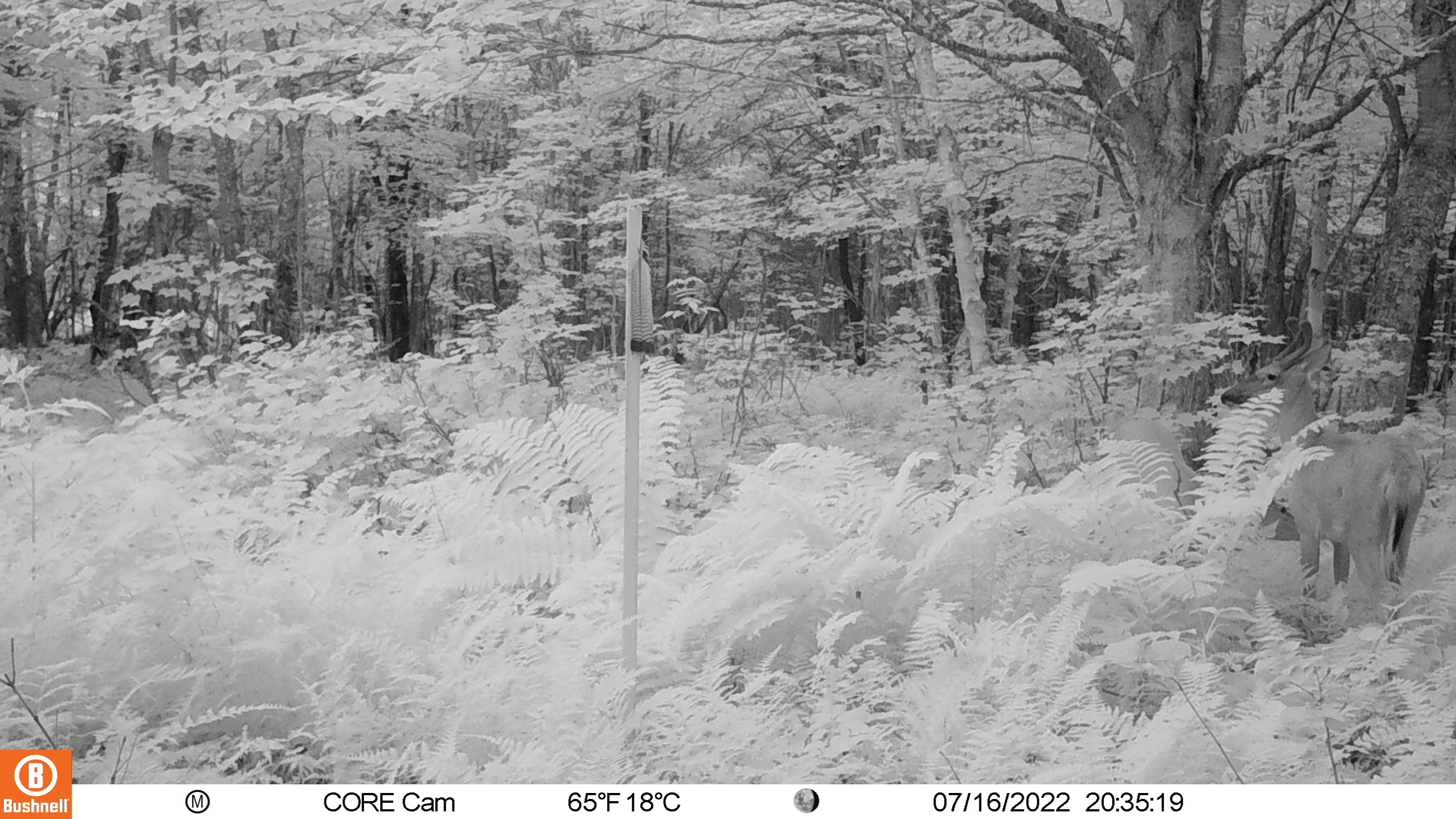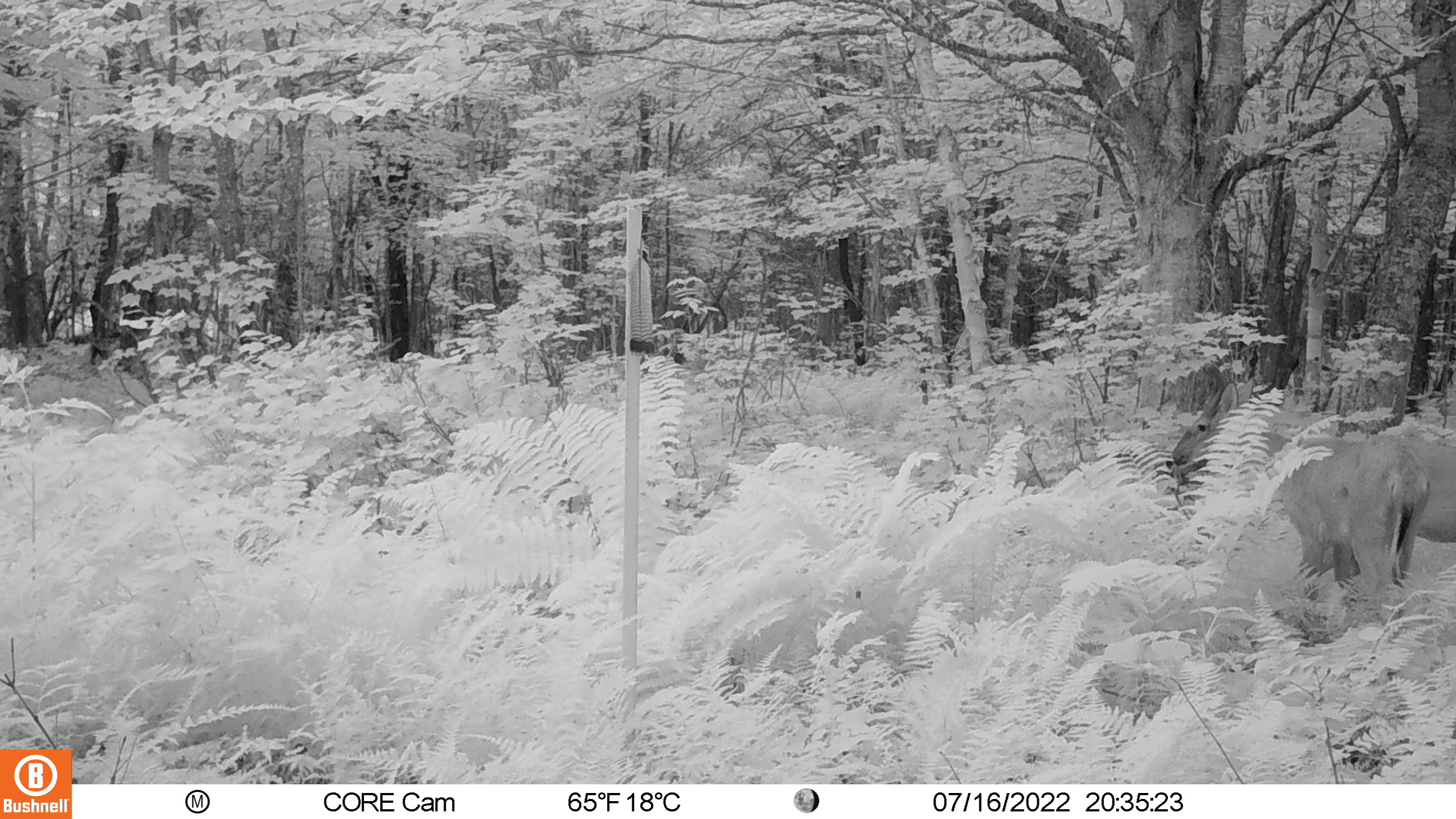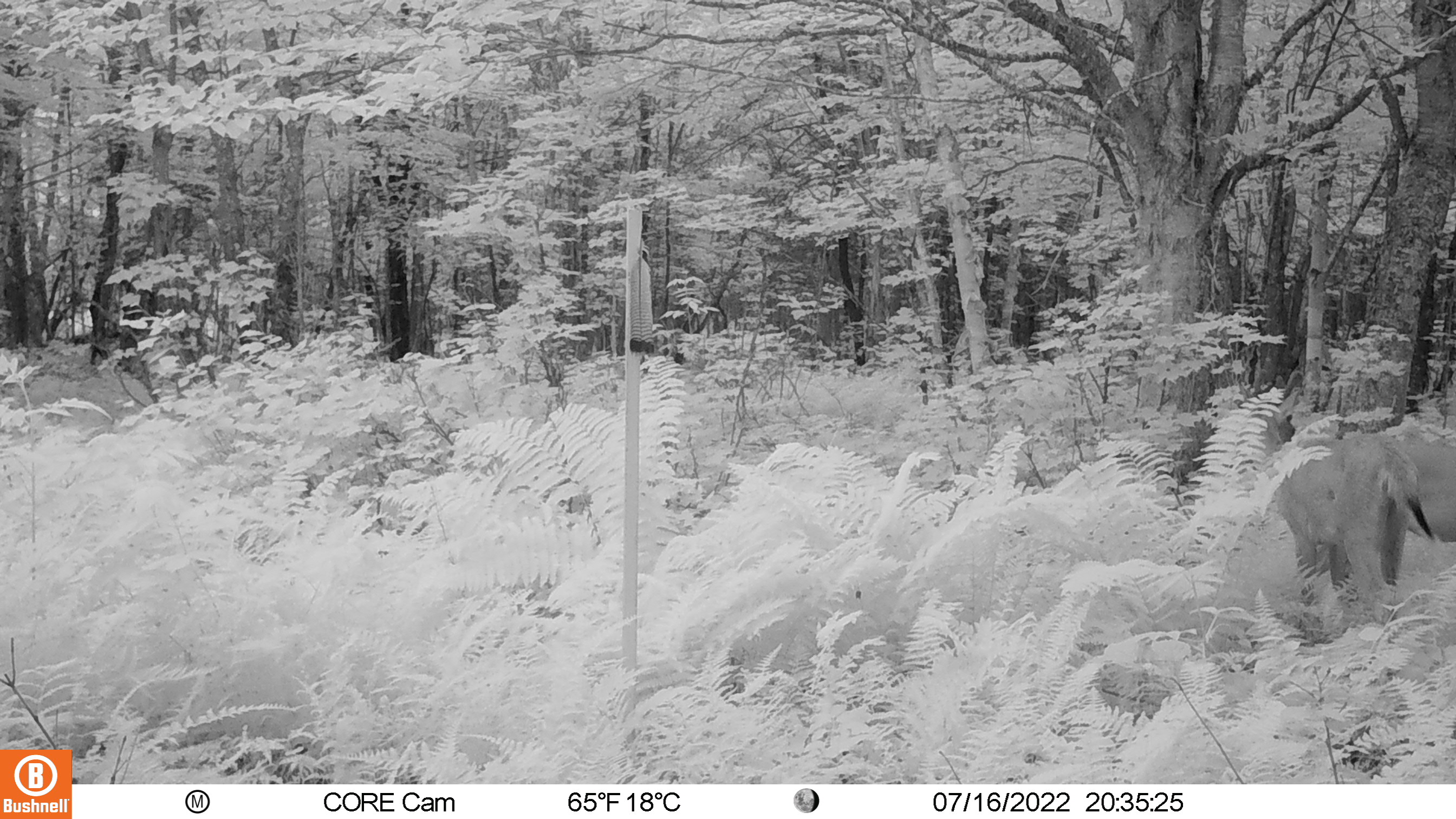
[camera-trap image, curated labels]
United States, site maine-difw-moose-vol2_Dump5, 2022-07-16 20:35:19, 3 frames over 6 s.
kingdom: Animalia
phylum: Chordata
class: Mammalia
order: Artiodactyla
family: Cervidae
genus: Odocoileus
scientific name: Odocoileus virginianus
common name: white-tailed deer